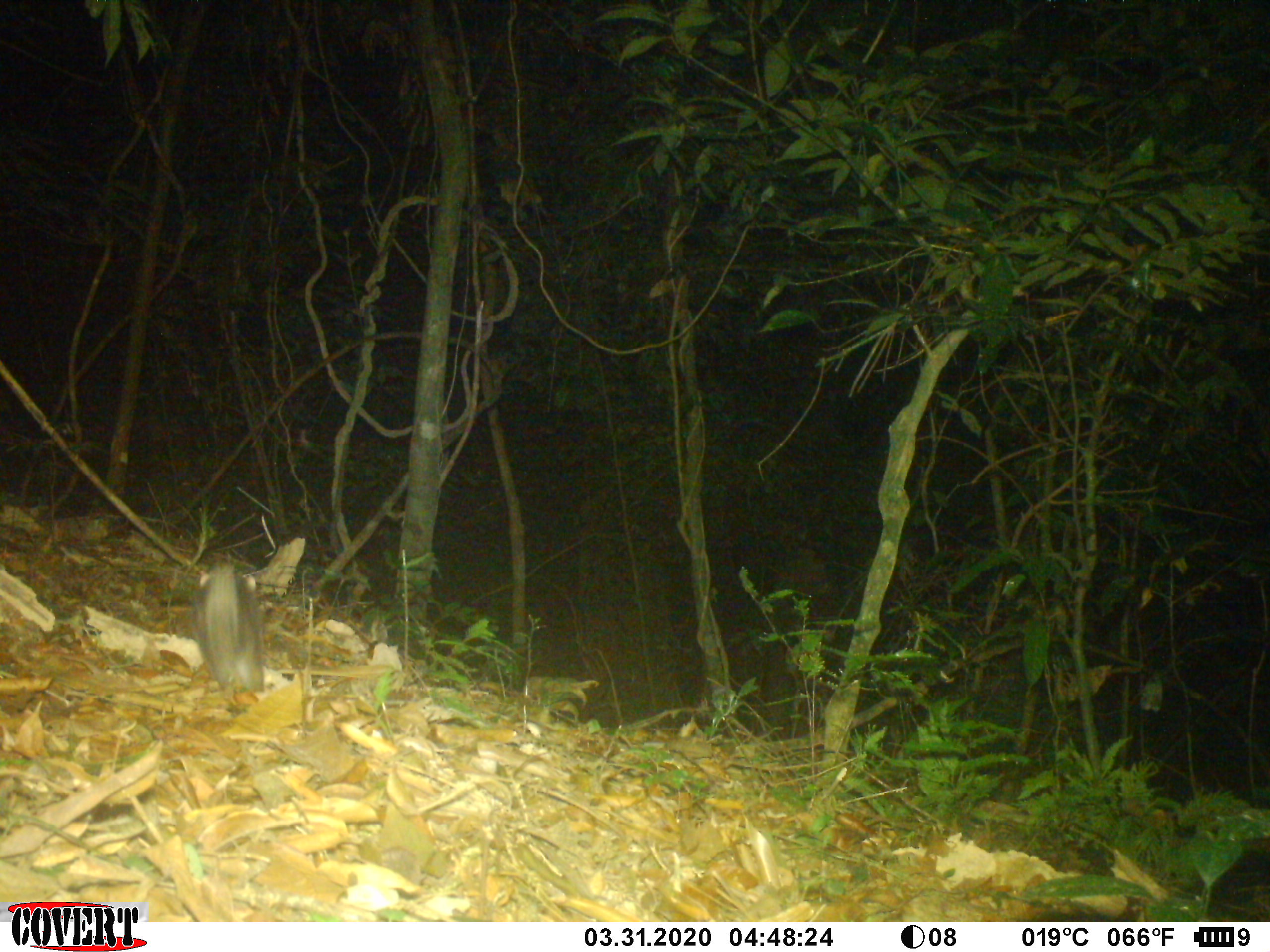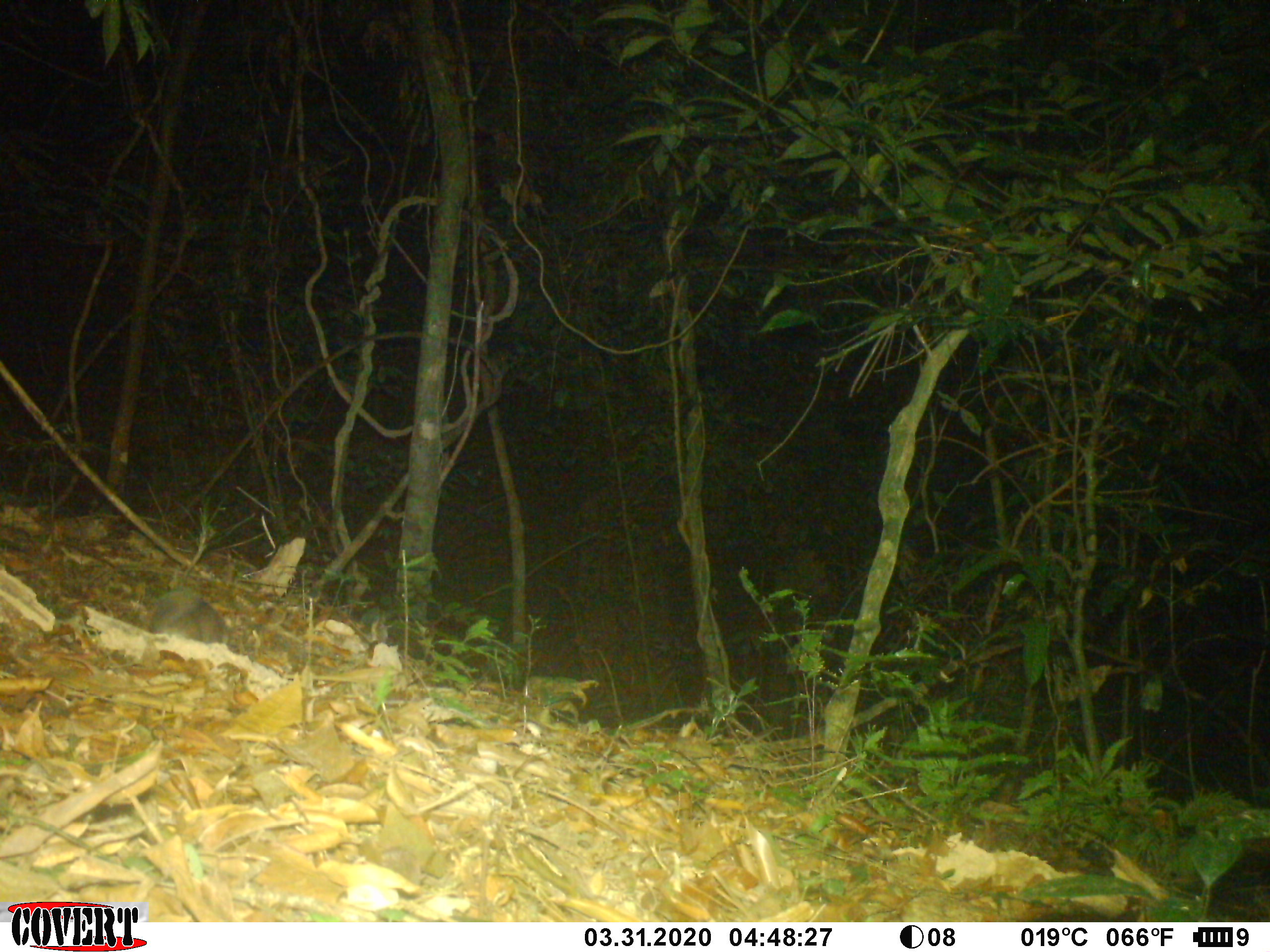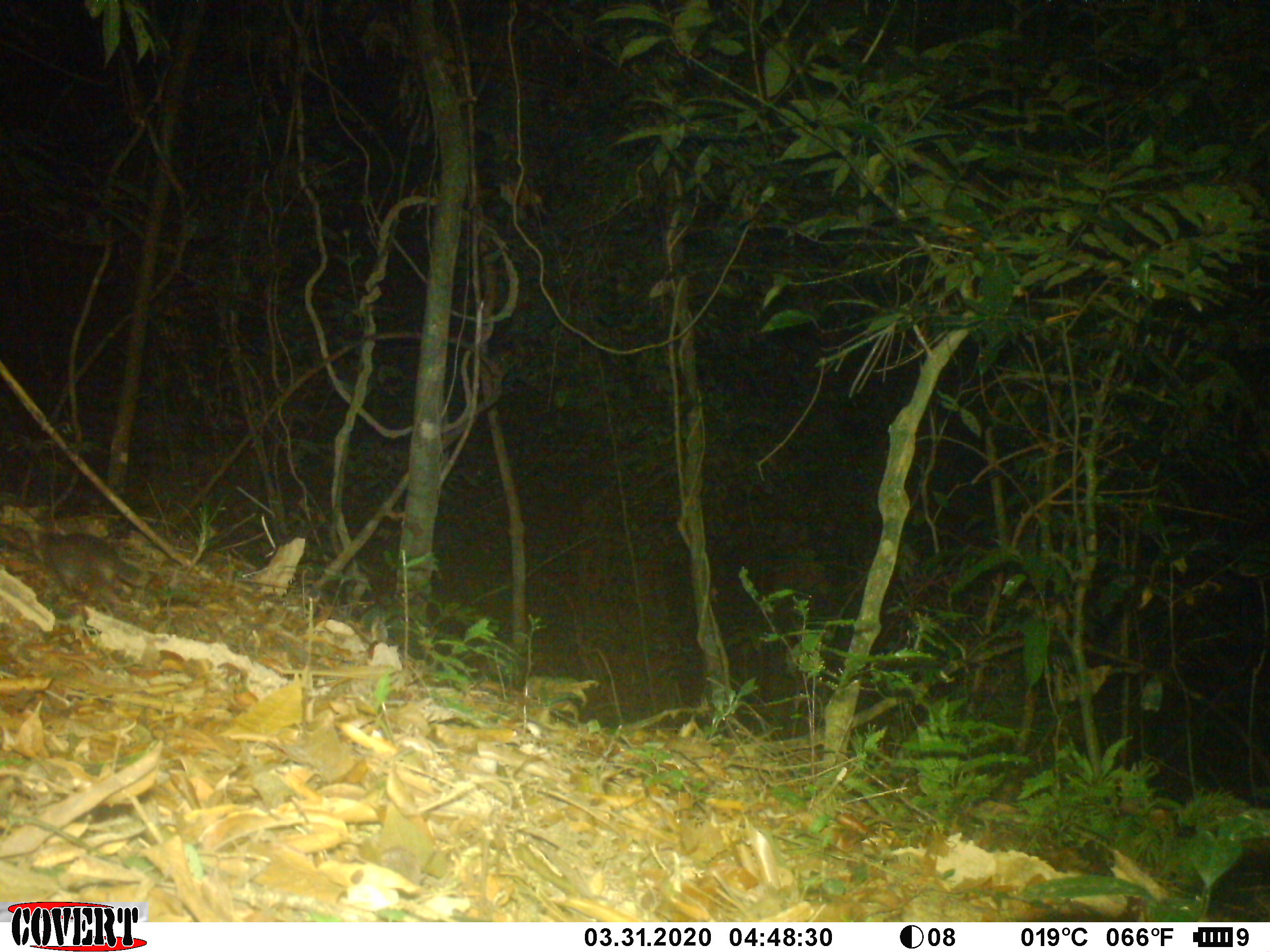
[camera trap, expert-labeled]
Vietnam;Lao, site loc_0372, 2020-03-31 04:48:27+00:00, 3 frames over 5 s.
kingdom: Animalia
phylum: Chordata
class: Mammalia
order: Carnivora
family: Mustelidae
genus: Melogale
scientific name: Melogale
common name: ferret badger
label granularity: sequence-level